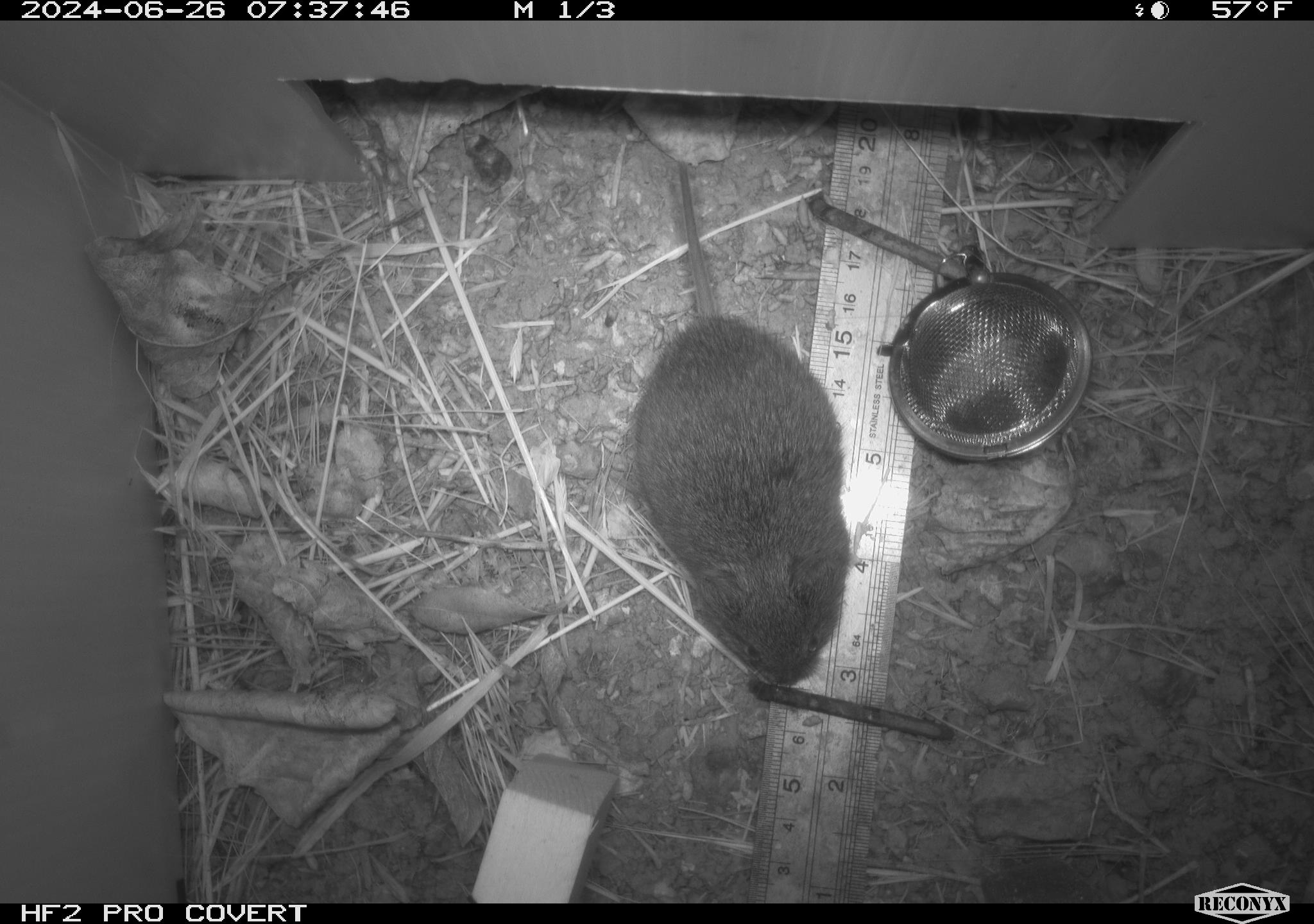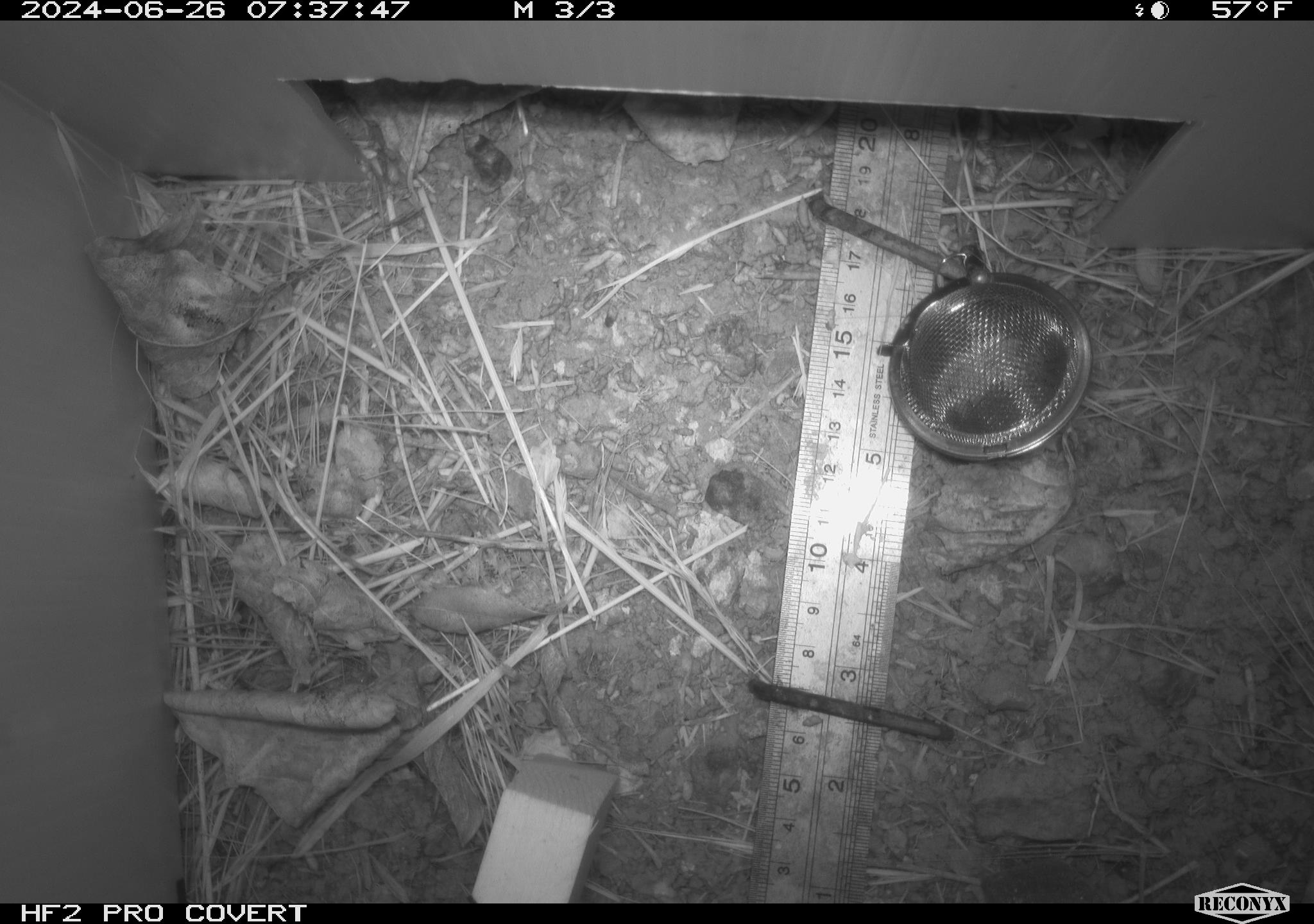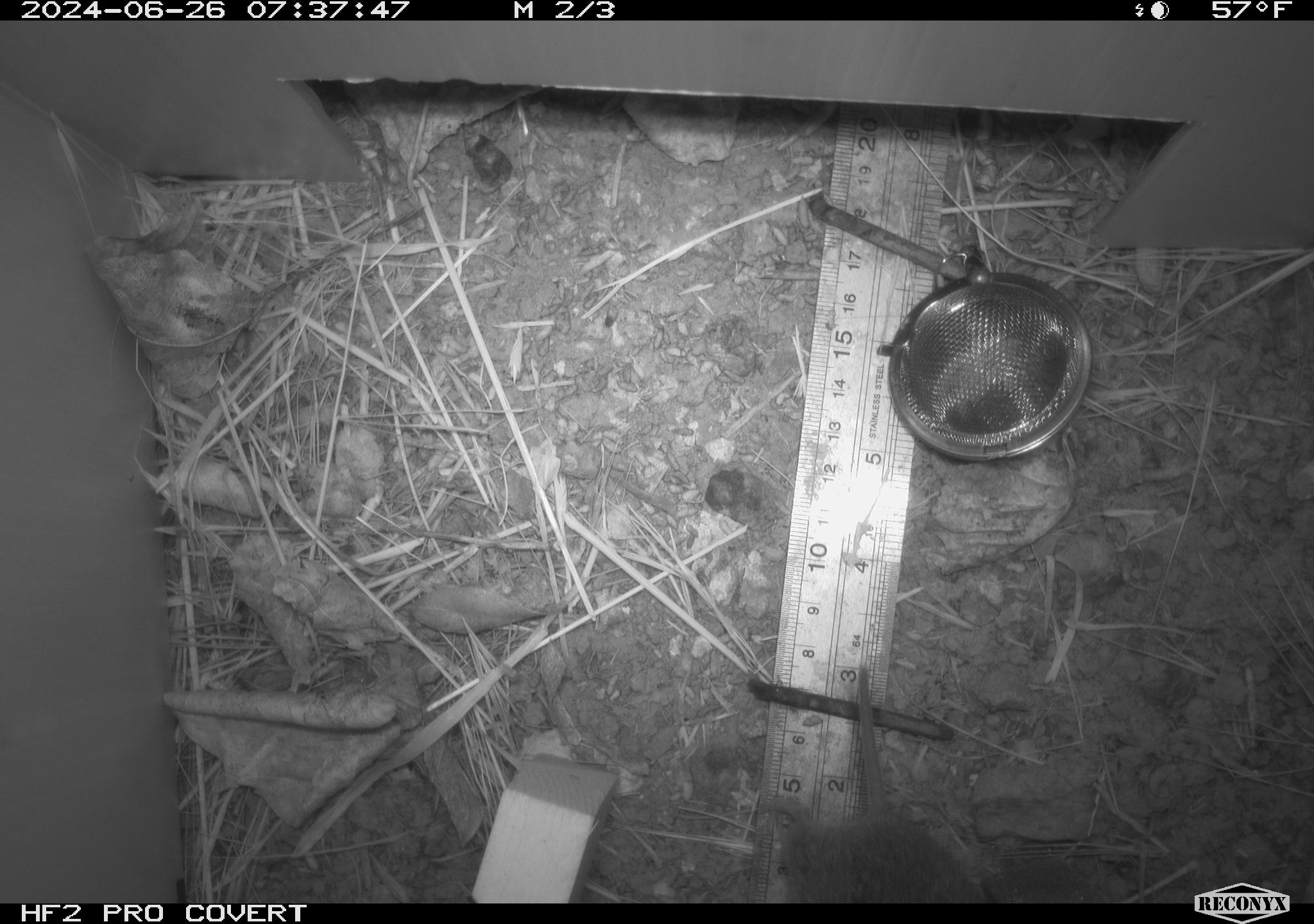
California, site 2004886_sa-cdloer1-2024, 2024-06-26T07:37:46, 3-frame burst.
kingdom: Animalia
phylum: Chordata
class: Mammalia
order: Rodentia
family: Cricetidae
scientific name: Arvicolinae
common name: voles, lemmings, and muskrats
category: arvicolinae subfamily